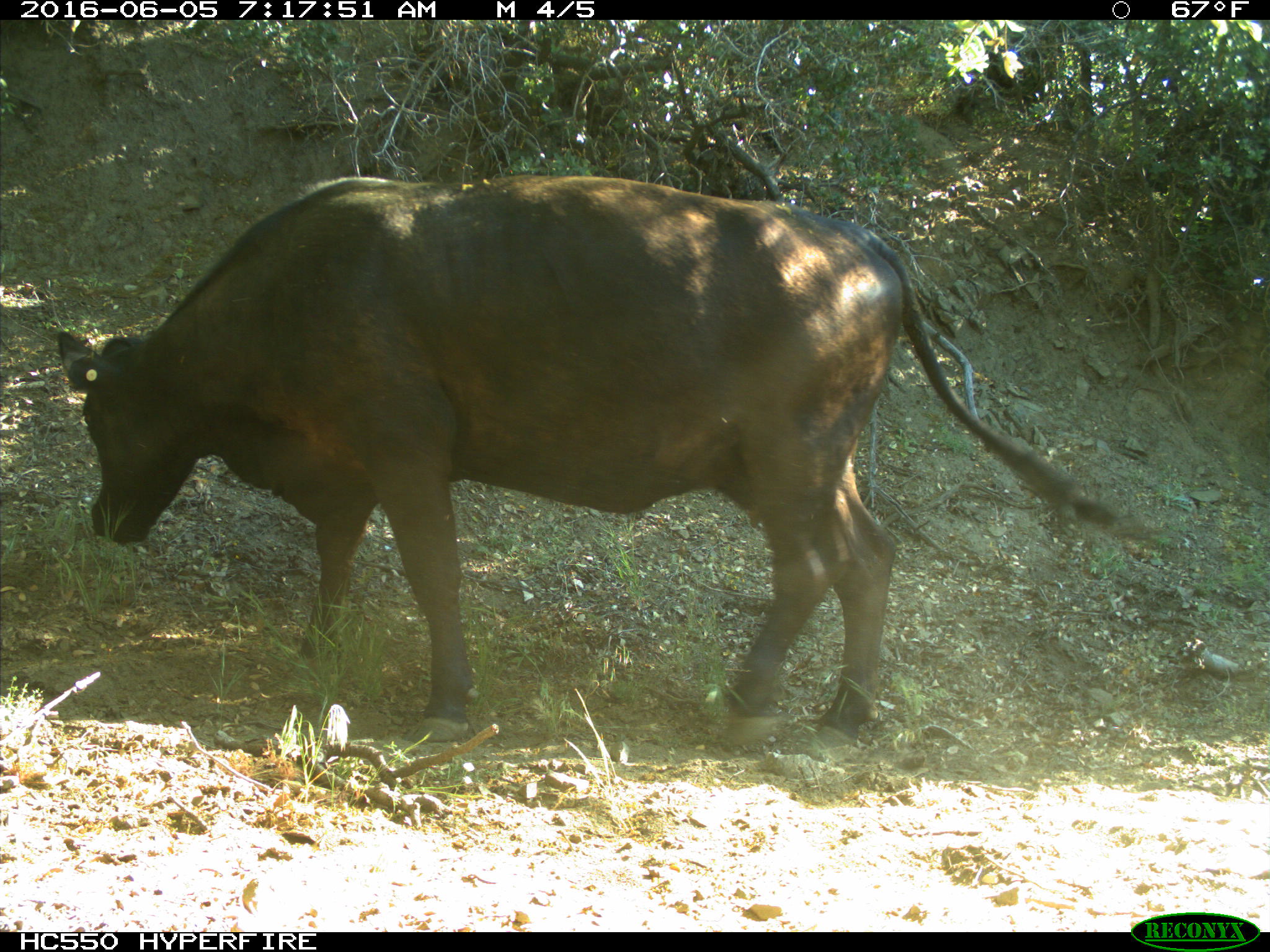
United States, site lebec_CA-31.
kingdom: Animalia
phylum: Chordata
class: Mammalia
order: Artiodactyla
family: Bovidae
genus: Bos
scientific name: Bos taurus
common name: domestic cow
Bos taurus (domestic cow).